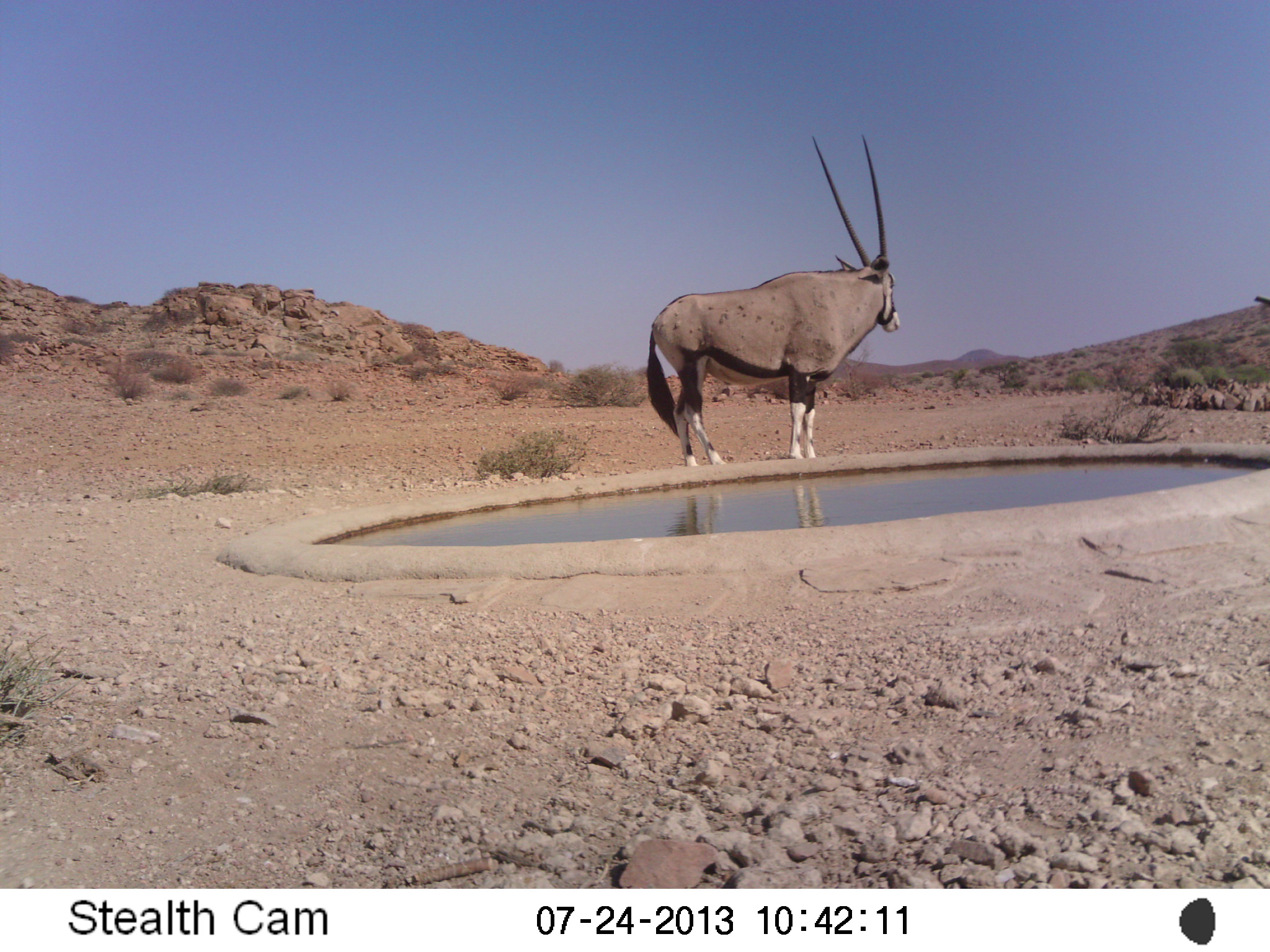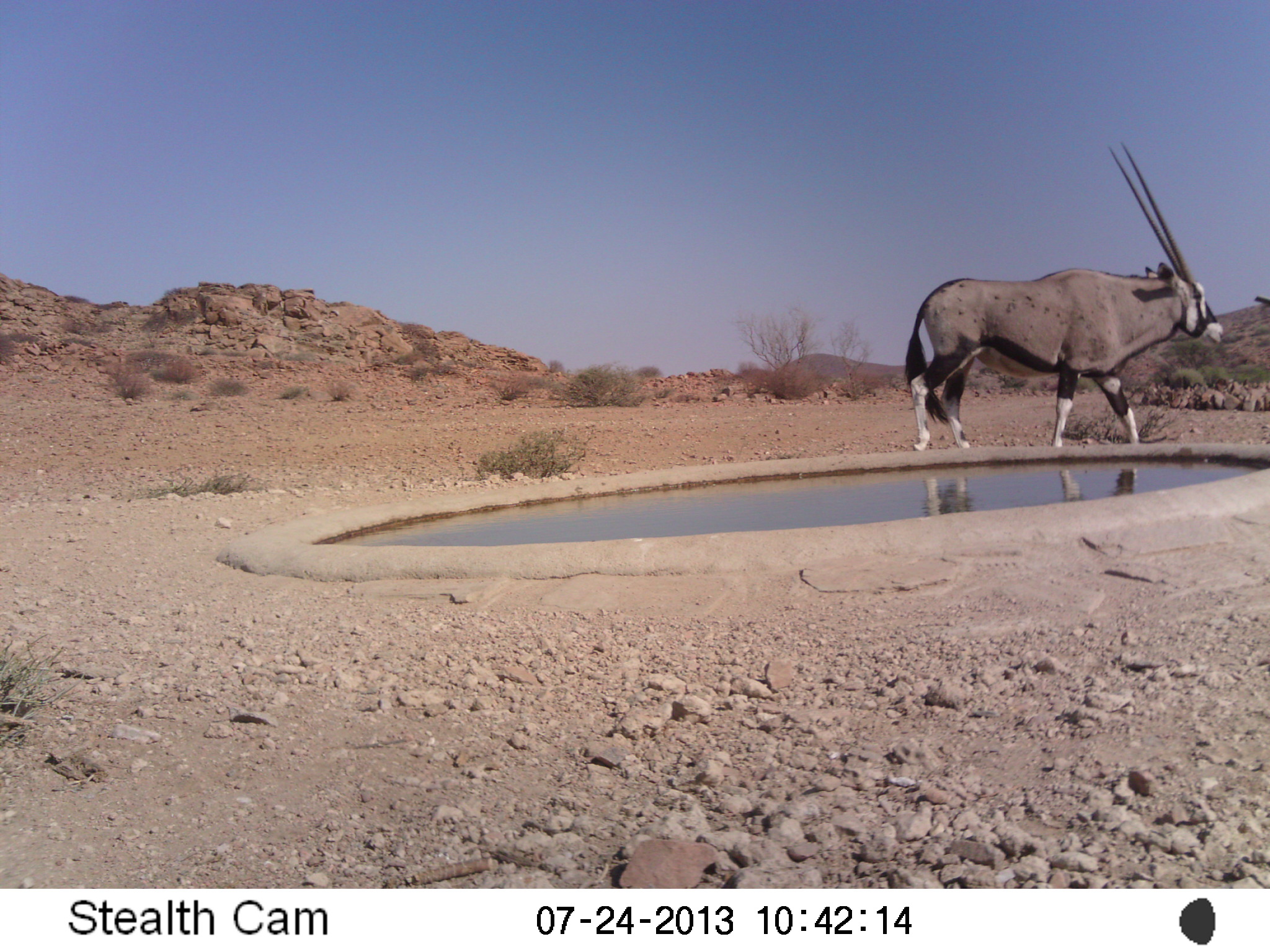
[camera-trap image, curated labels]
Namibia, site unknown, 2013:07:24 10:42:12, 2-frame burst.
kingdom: Animalia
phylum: Chordata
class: Mammalia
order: Artiodactyla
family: Bovidae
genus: Oryx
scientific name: Oryx gazella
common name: gemsbok